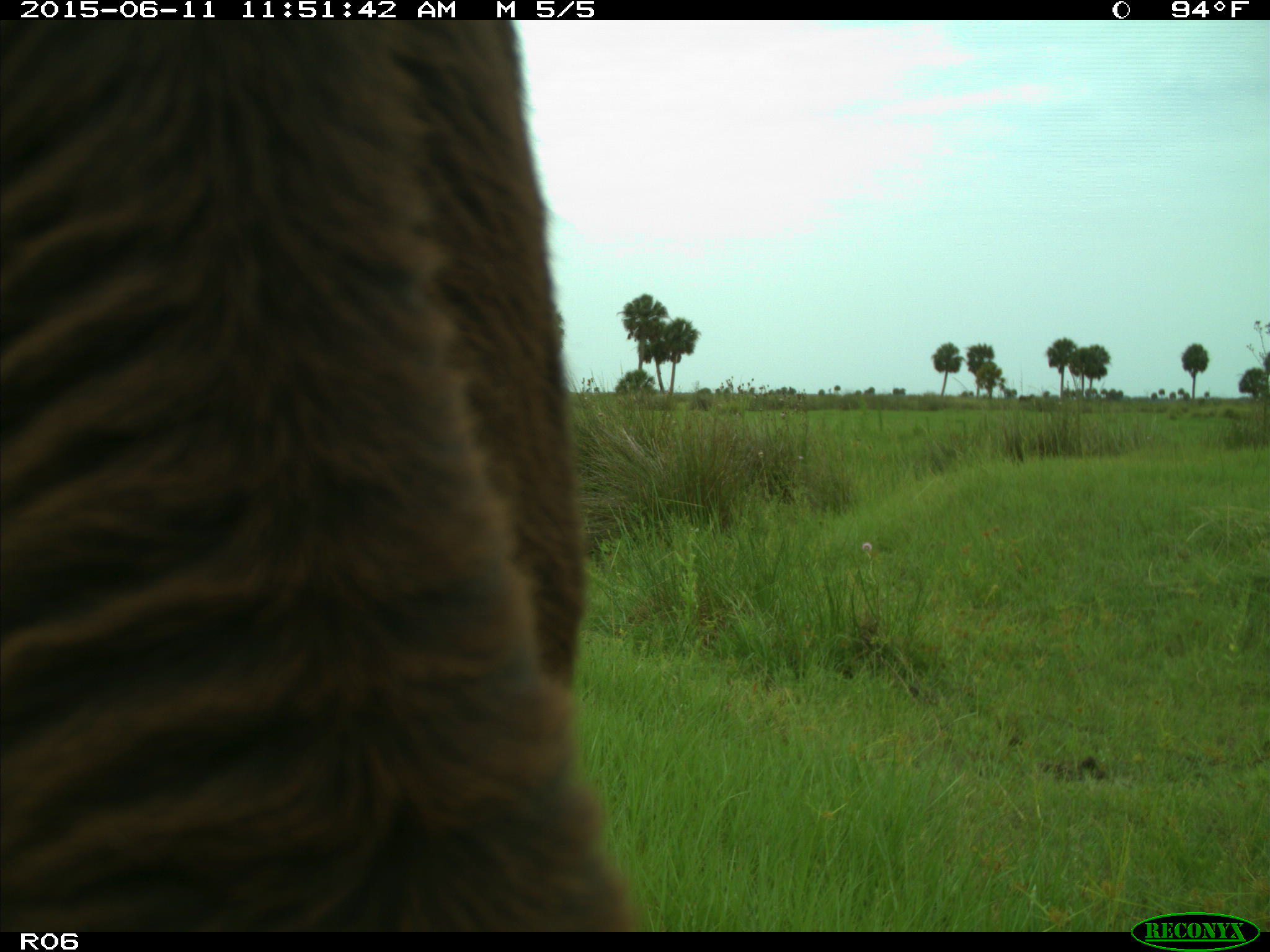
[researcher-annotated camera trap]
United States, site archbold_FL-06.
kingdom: Animalia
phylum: Chordata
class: Mammalia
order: Artiodactyla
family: Bovidae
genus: Bos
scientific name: Bos taurus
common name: domestic cow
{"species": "Bos taurus (domestic cow)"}